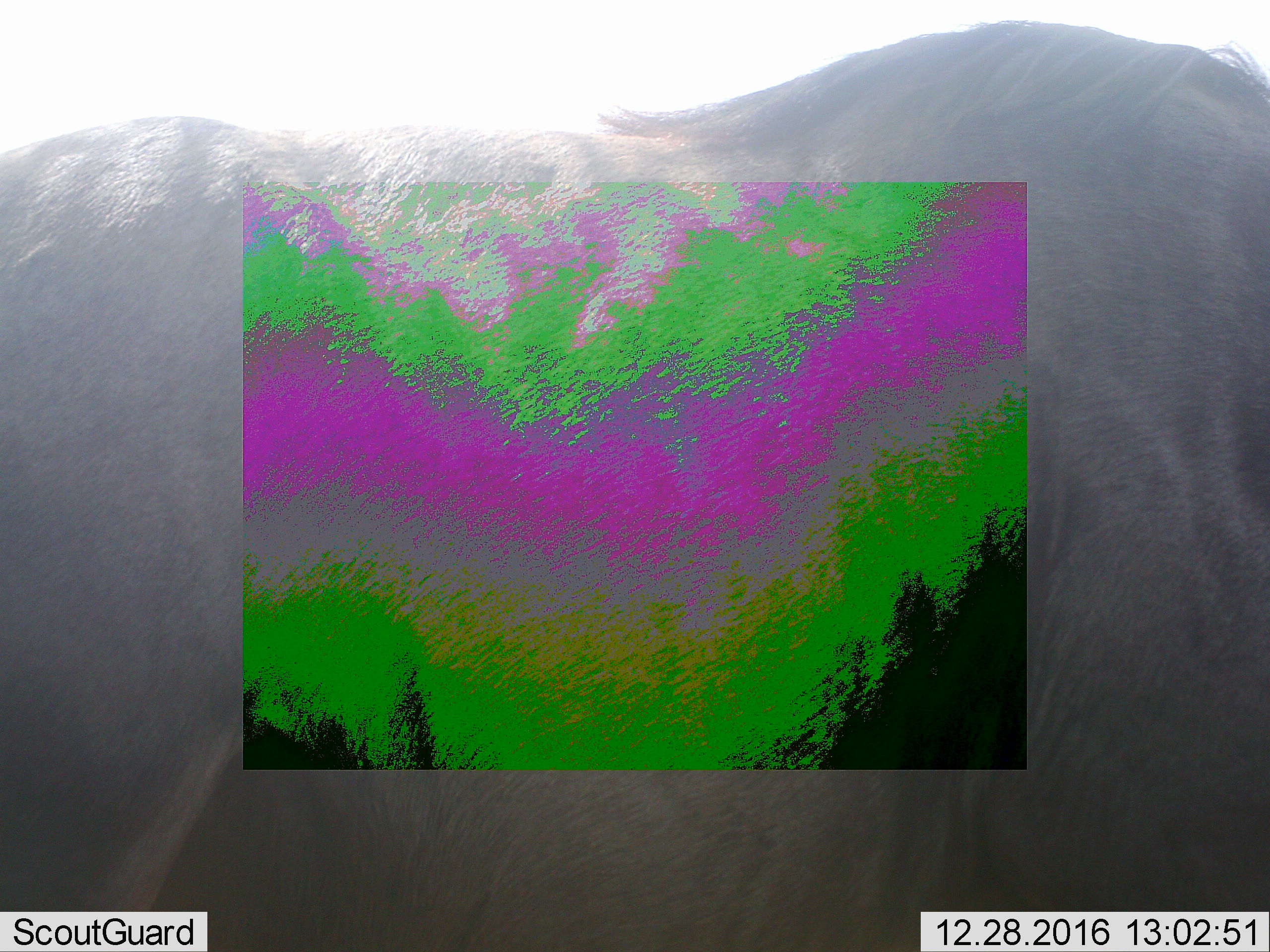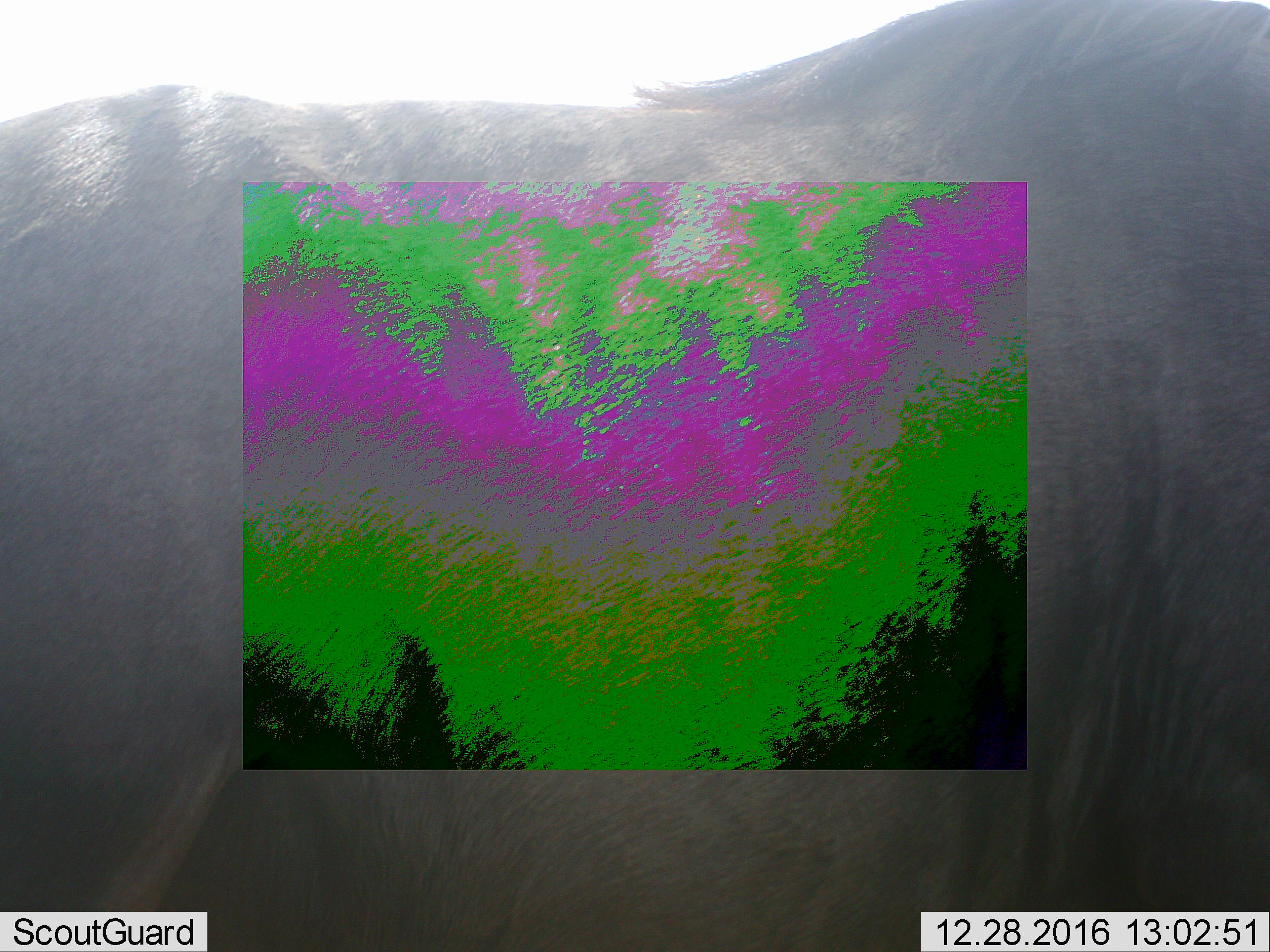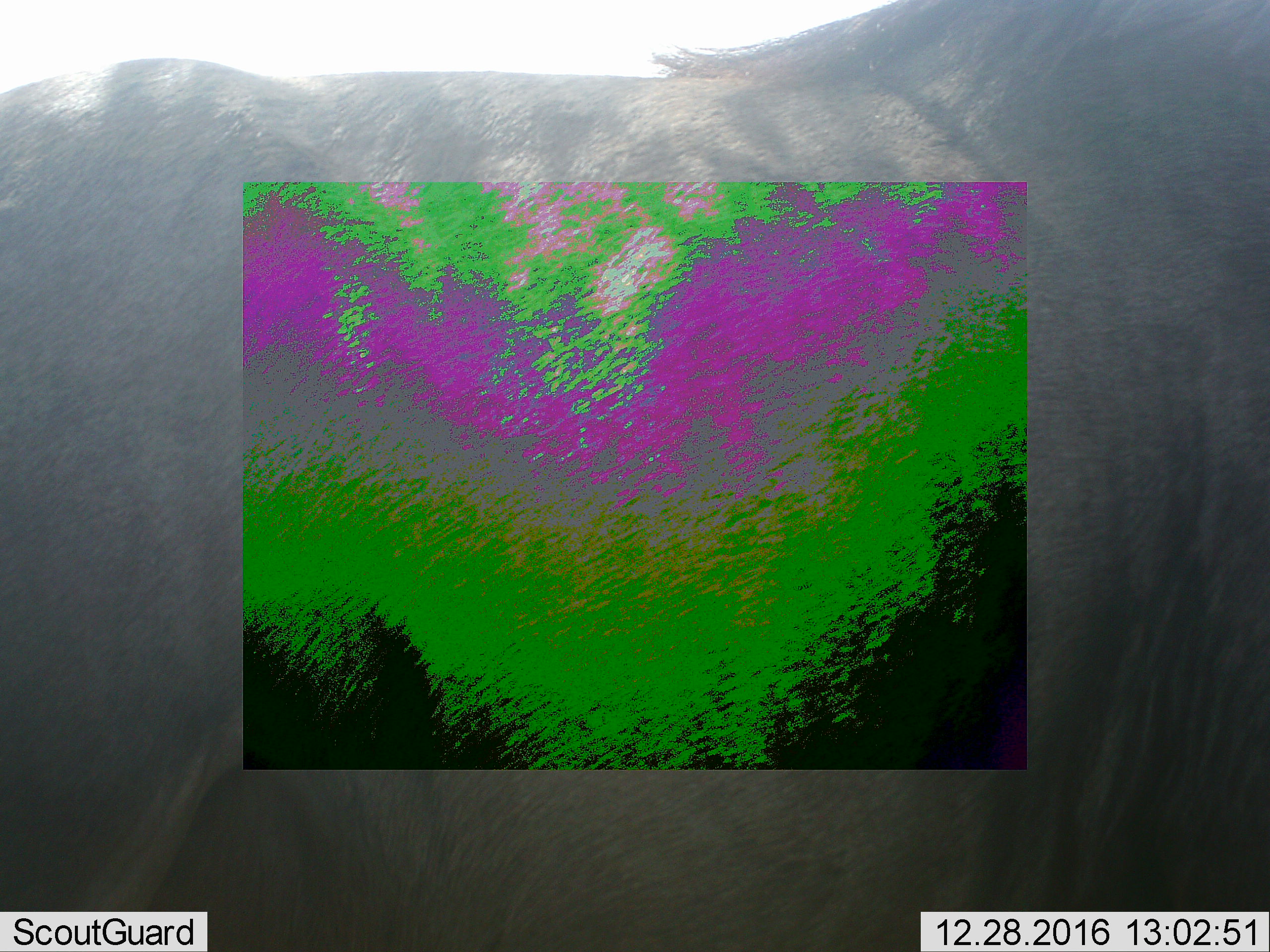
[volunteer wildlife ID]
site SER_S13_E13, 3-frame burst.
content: unidentified animal